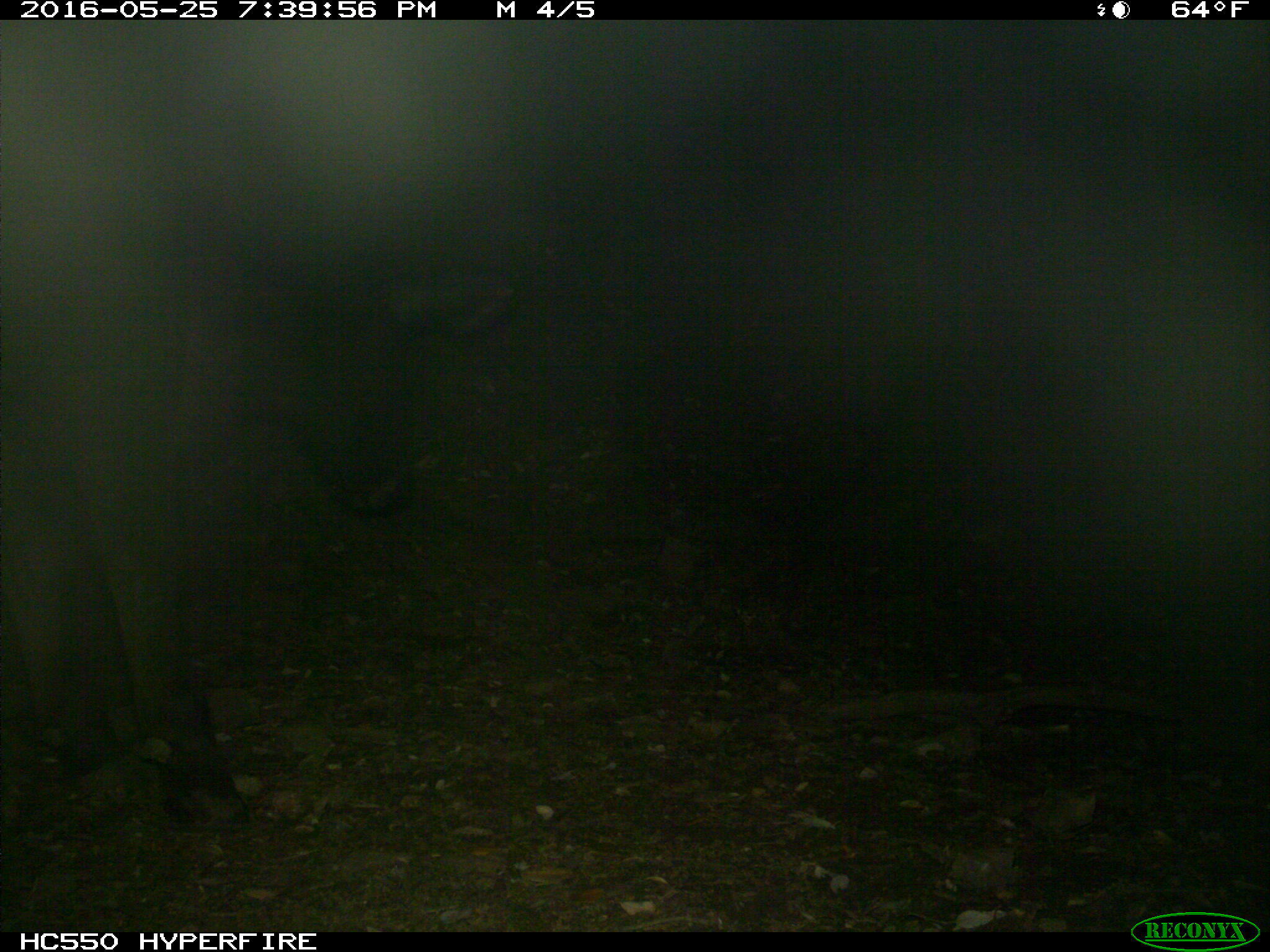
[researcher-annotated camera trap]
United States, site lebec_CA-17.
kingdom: Animalia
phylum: Chordata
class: Mammalia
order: Artiodactyla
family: Bovidae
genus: Bos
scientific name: Bos taurus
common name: domestic cow